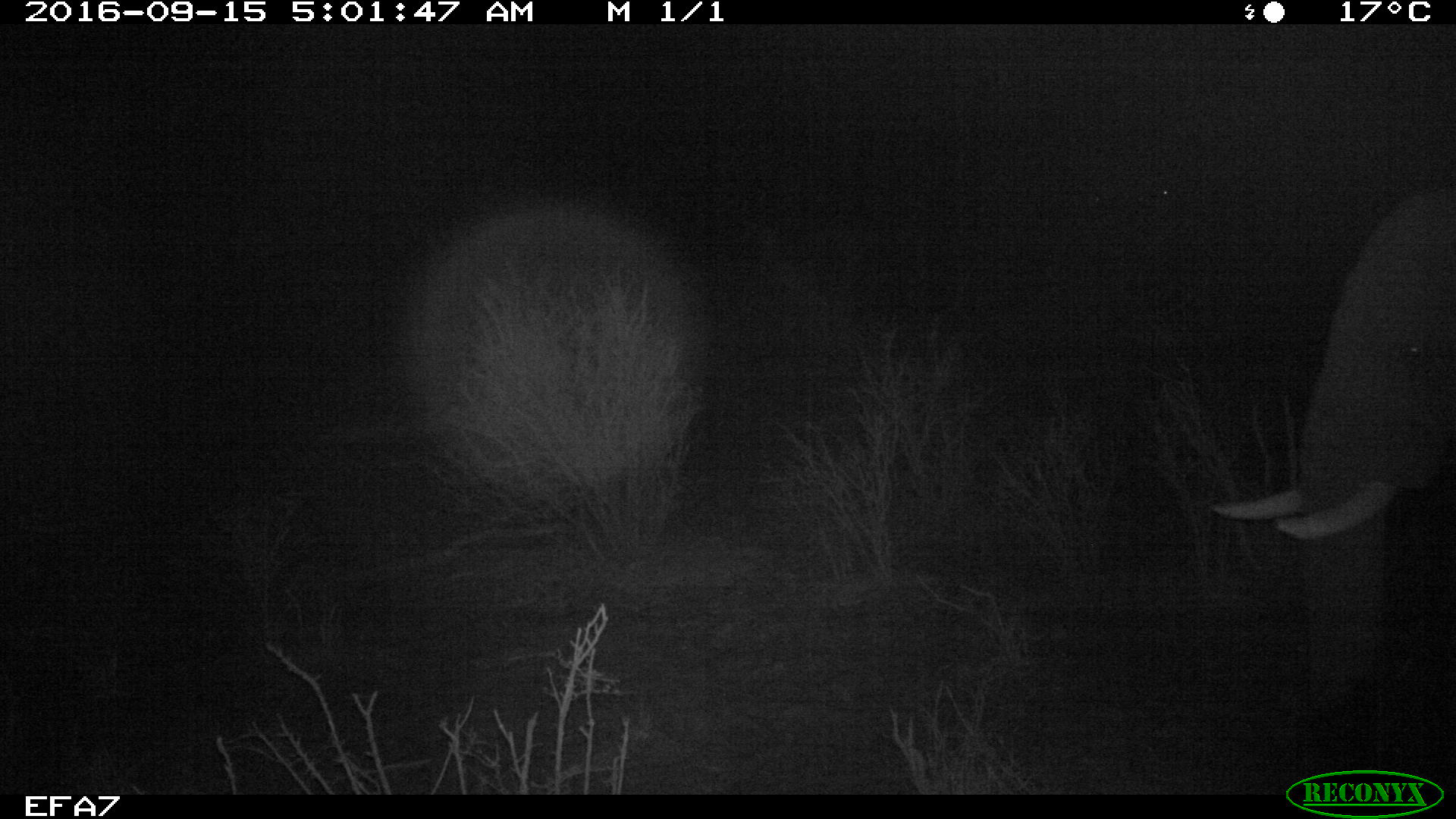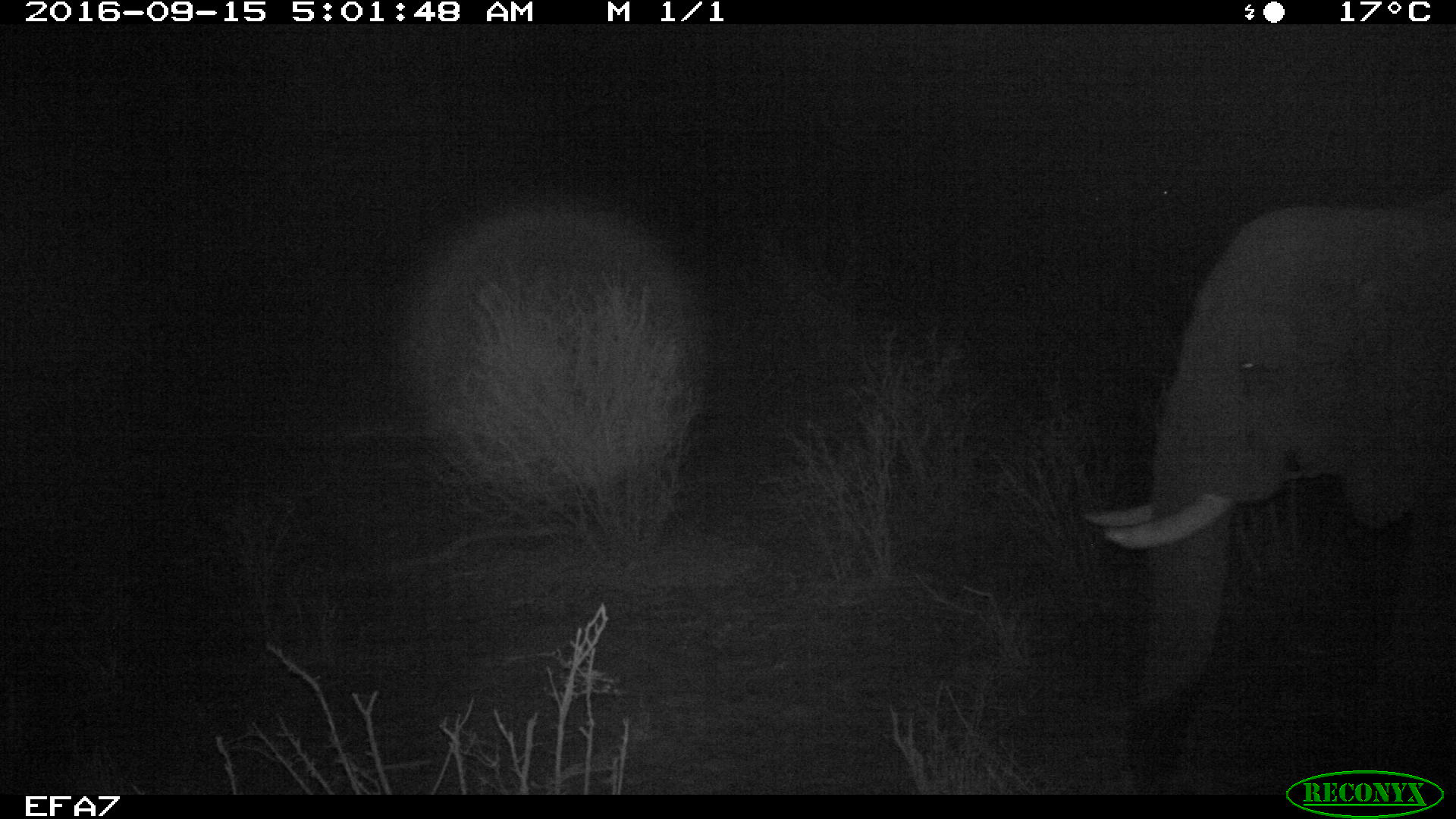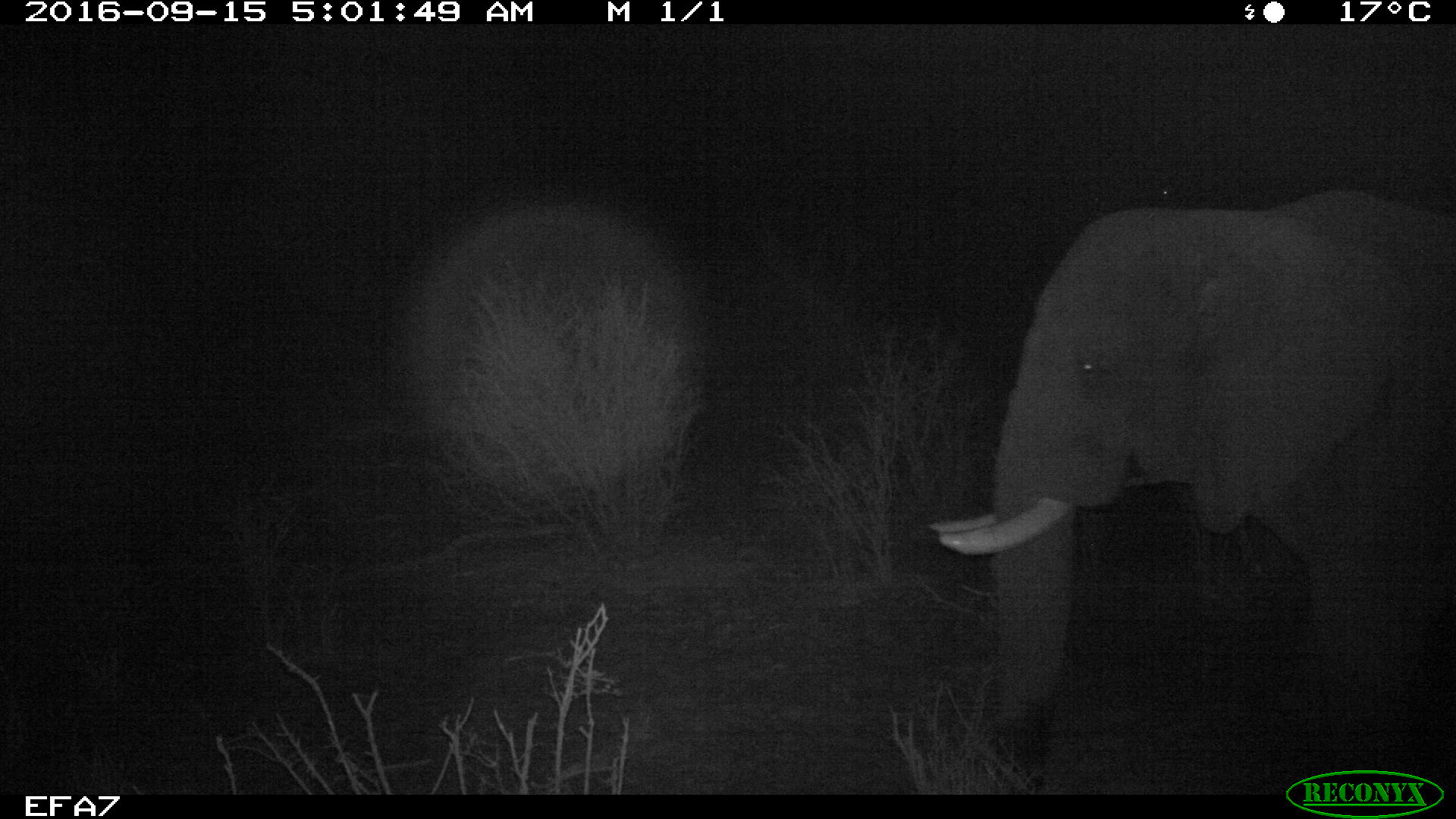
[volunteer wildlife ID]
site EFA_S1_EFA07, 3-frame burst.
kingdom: Animalia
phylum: Chordata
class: Mammalia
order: Proboscidea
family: Elephantidae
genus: Loxodonta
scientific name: Loxodonta africana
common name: african bush elephant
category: elephant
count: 1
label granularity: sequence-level